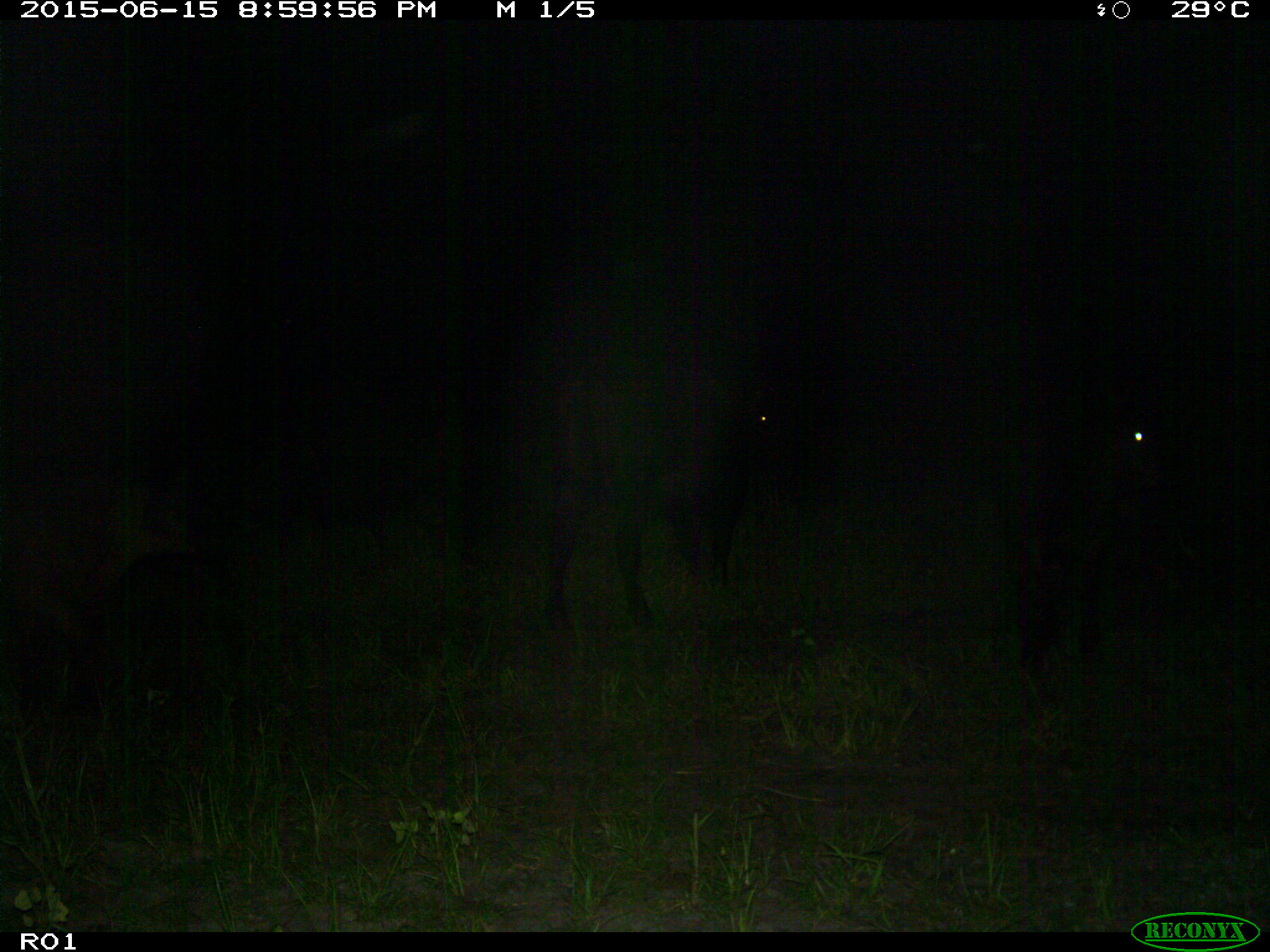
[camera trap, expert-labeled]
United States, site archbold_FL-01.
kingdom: Animalia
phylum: Chordata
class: Mammalia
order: Artiodactyla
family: Bovidae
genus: Bos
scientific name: Bos taurus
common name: domestic cow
Bos taurus (domestic cow).